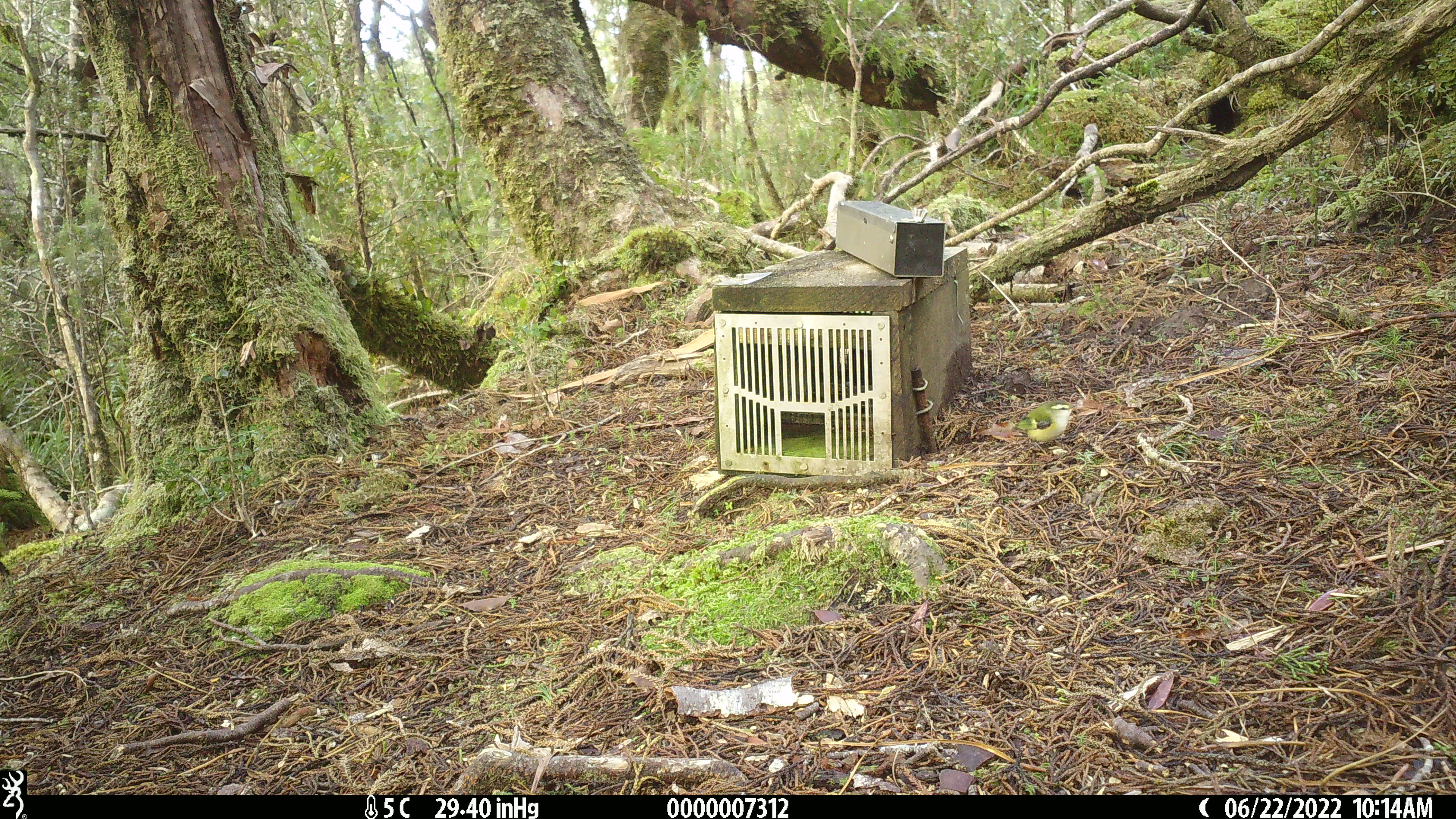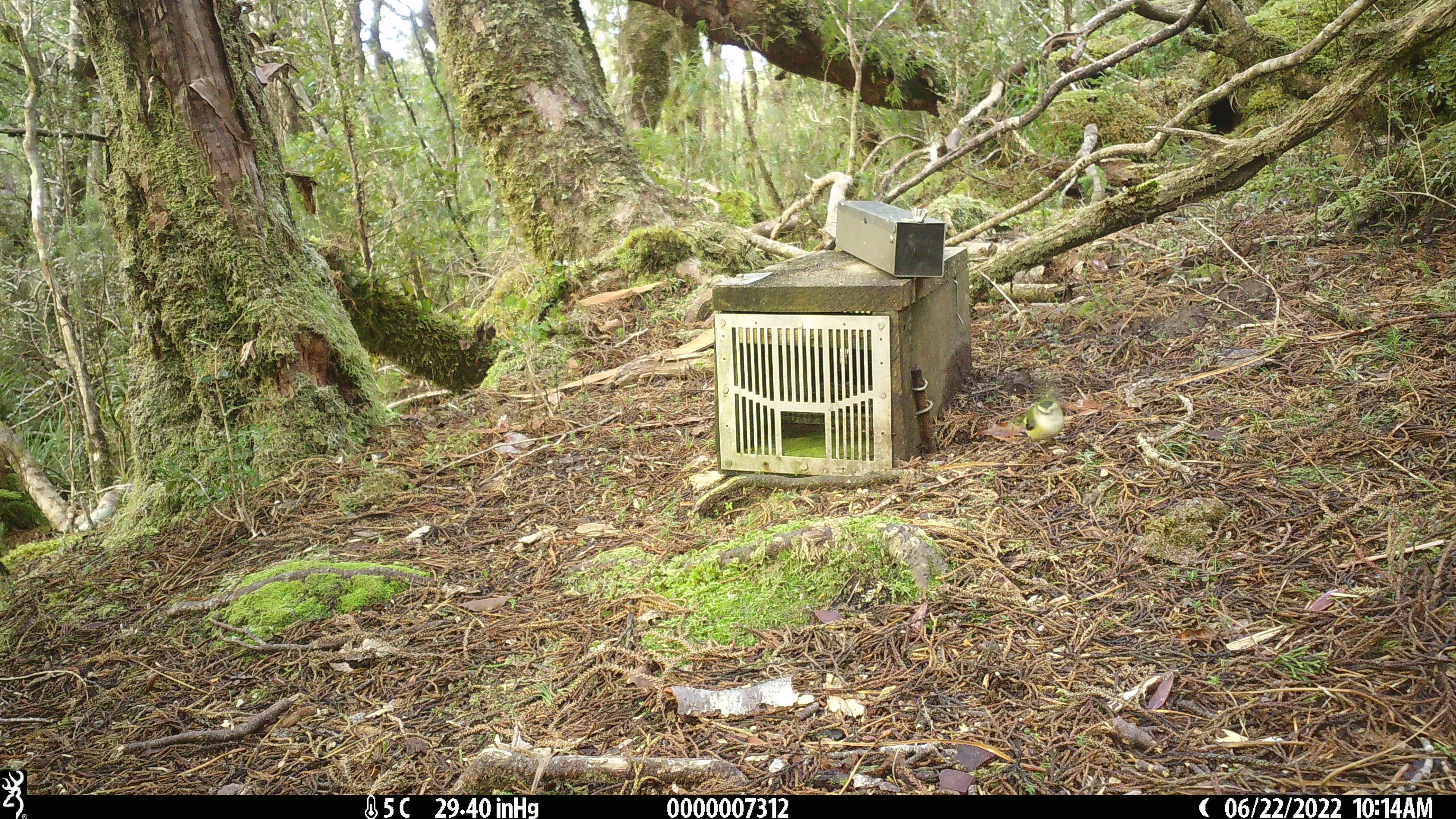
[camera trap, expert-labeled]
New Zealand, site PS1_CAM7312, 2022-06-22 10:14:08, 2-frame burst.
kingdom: Animalia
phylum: Chordata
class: Aves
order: Passeriformes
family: Acanthisittidae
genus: Acanthisitta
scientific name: Acanthisitta chloris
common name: rifleman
Rifleman (Acanthisitta chloris).